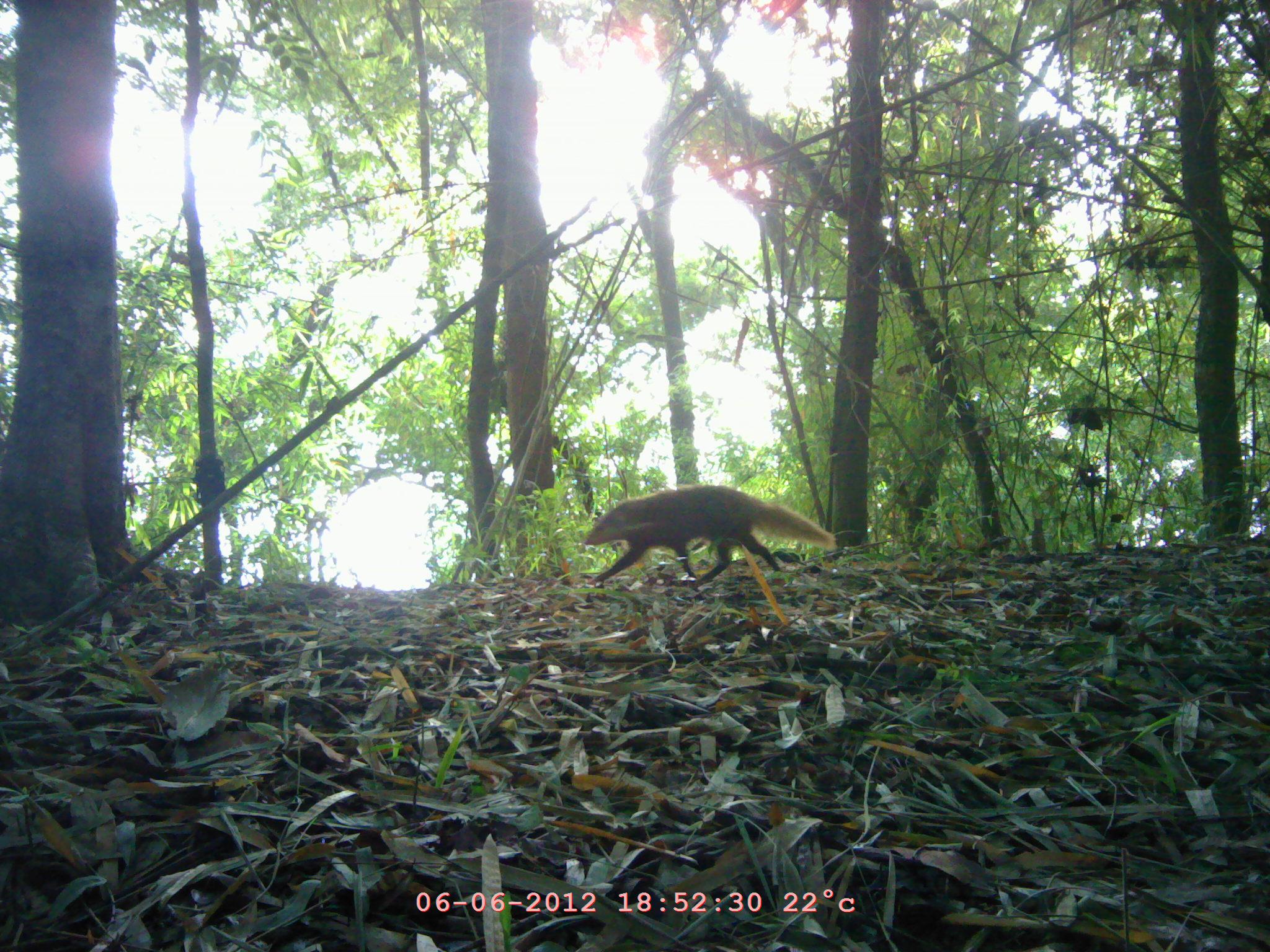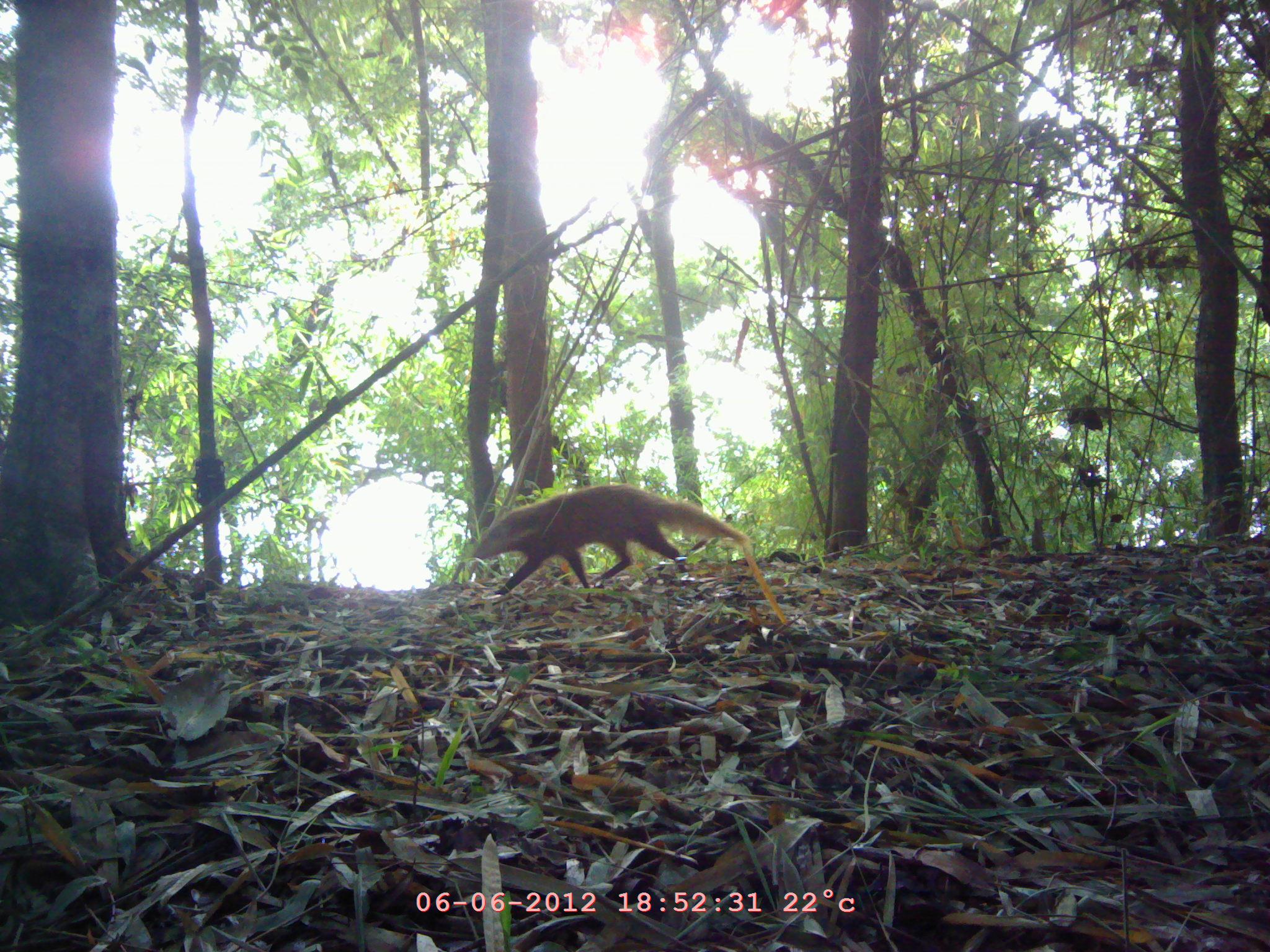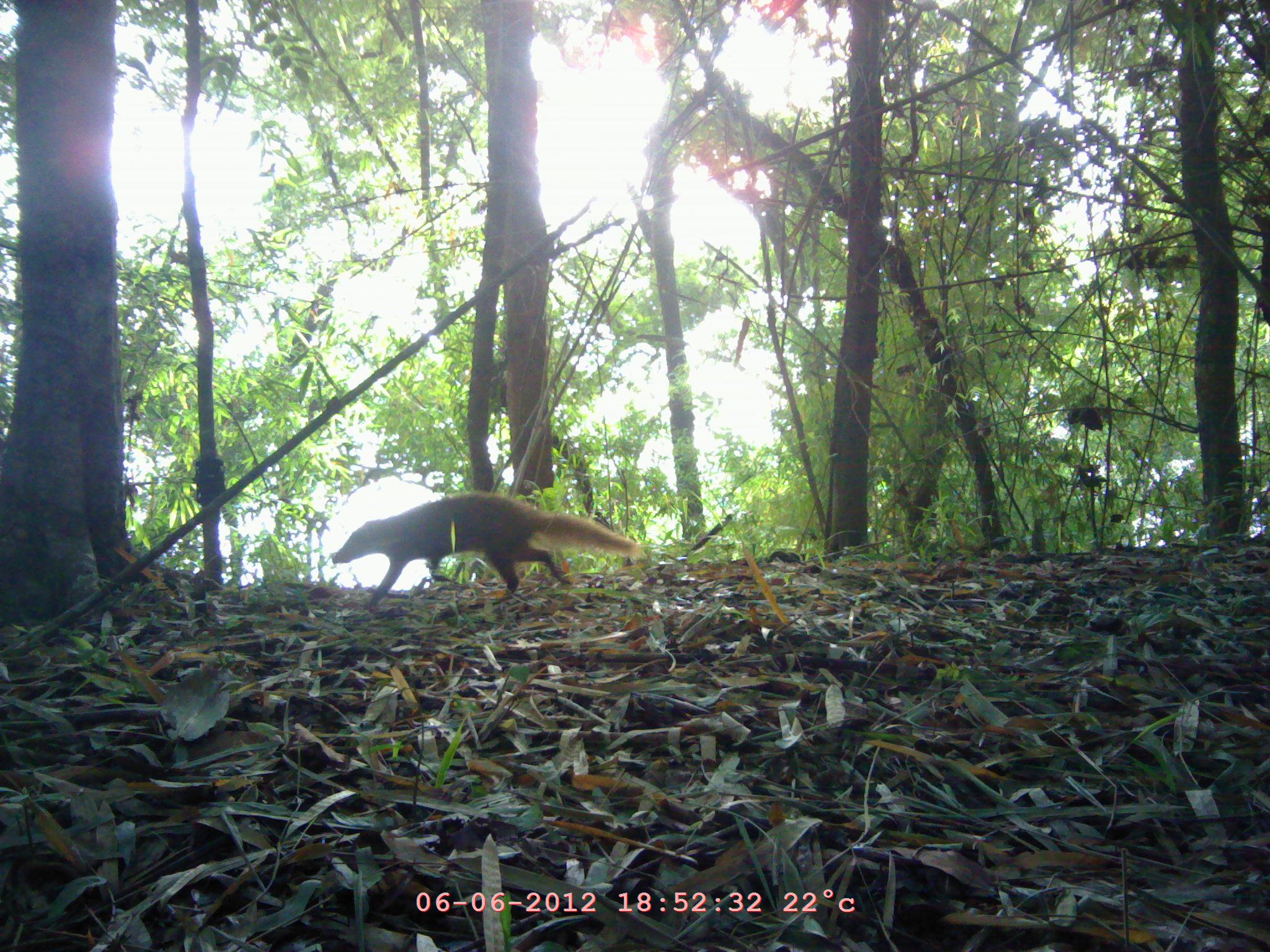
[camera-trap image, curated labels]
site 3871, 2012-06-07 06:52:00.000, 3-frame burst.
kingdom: Animalia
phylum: Chordata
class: Mammalia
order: Carnivora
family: Herpestidae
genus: Urva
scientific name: Urva urva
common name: crab-eating mongoose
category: herpestes urva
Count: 1.